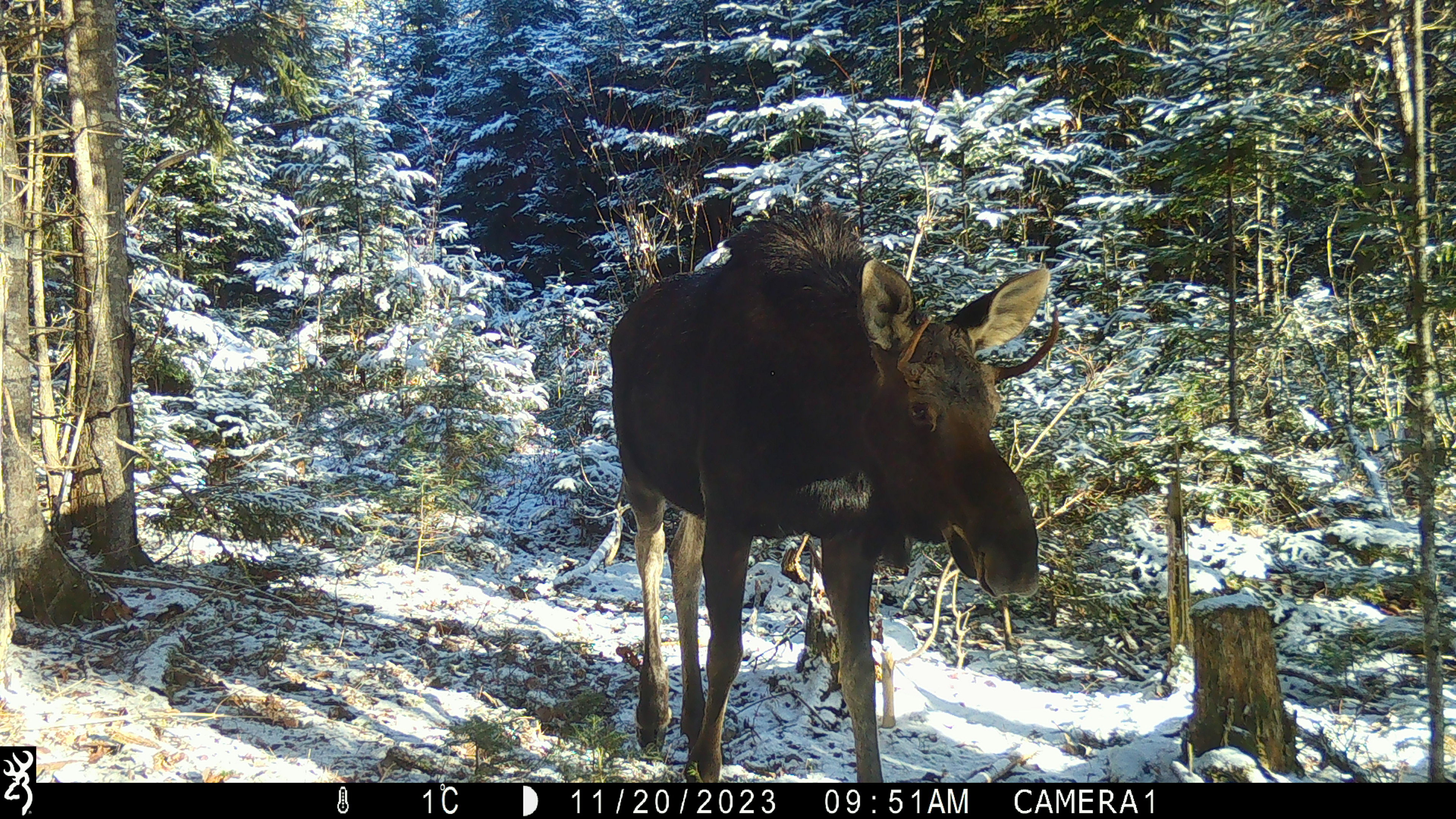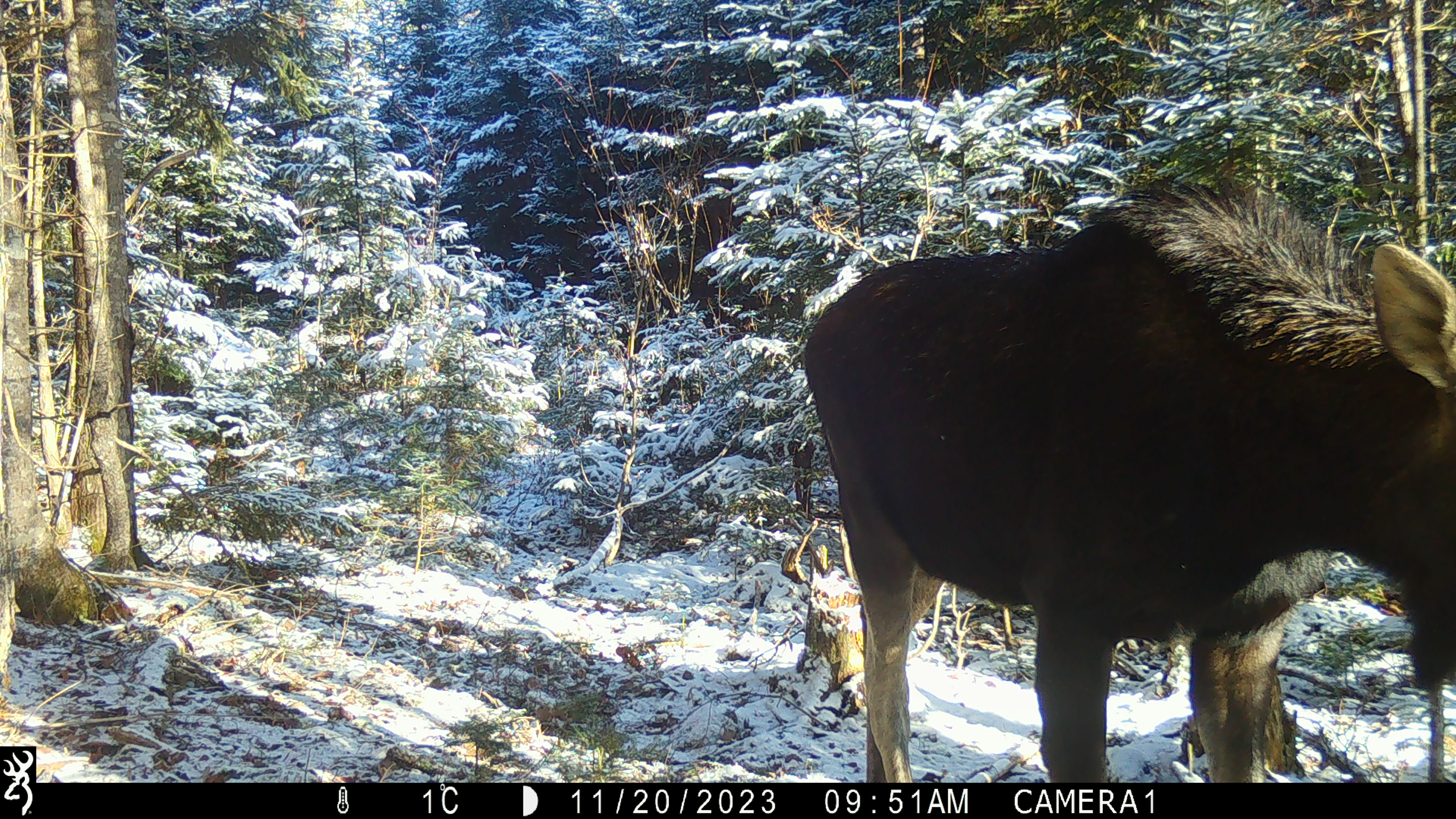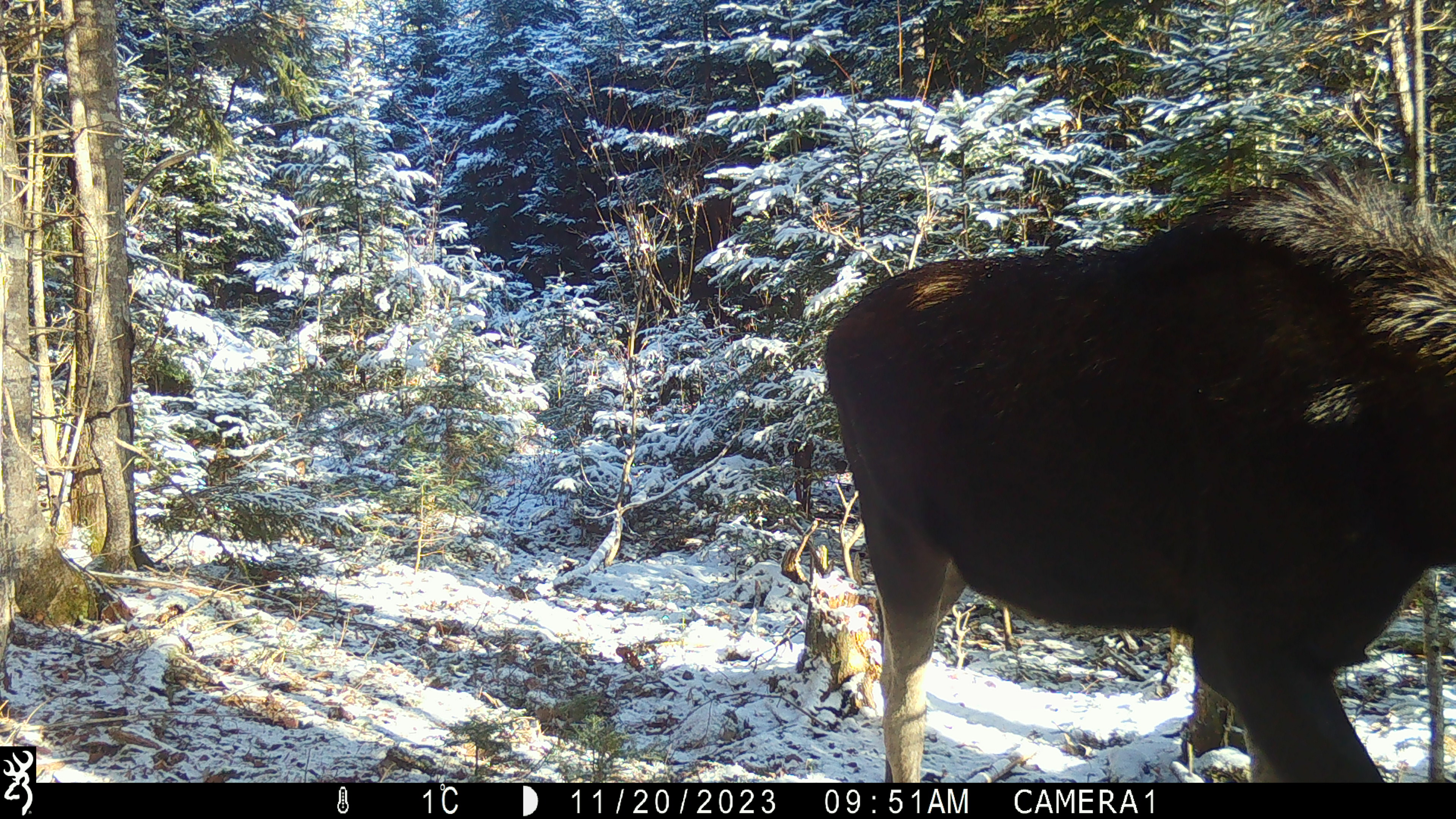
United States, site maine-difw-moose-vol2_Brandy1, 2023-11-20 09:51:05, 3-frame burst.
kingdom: Animalia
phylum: Chordata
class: Mammalia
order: Artiodactyla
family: Cervidae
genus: Alces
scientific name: Alces alces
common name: moose